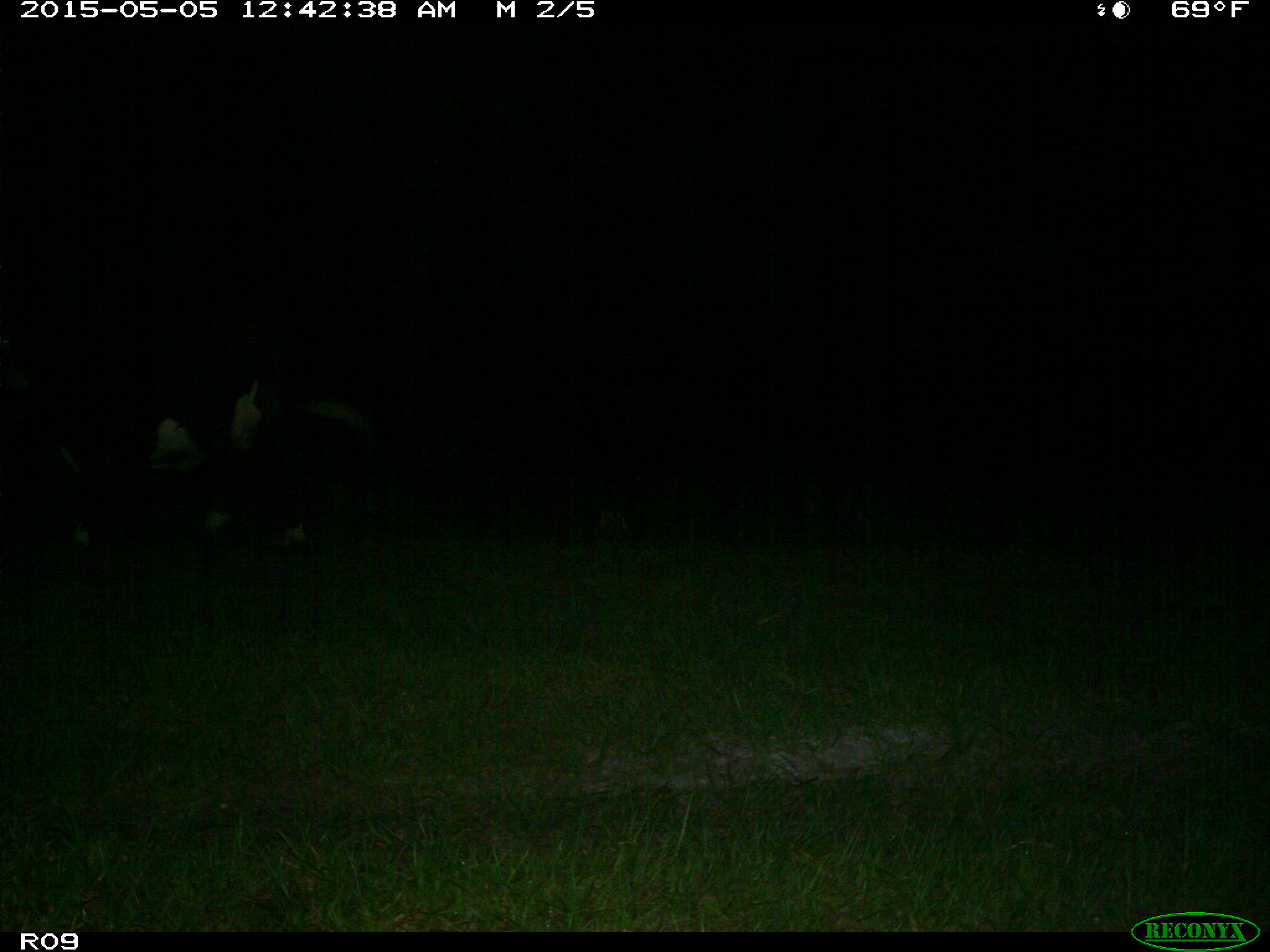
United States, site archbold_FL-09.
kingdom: Animalia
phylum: Chordata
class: Mammalia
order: Artiodactyla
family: Bovidae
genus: Bos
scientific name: Bos taurus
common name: domestic cow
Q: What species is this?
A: Bos taurus (domestic cow).